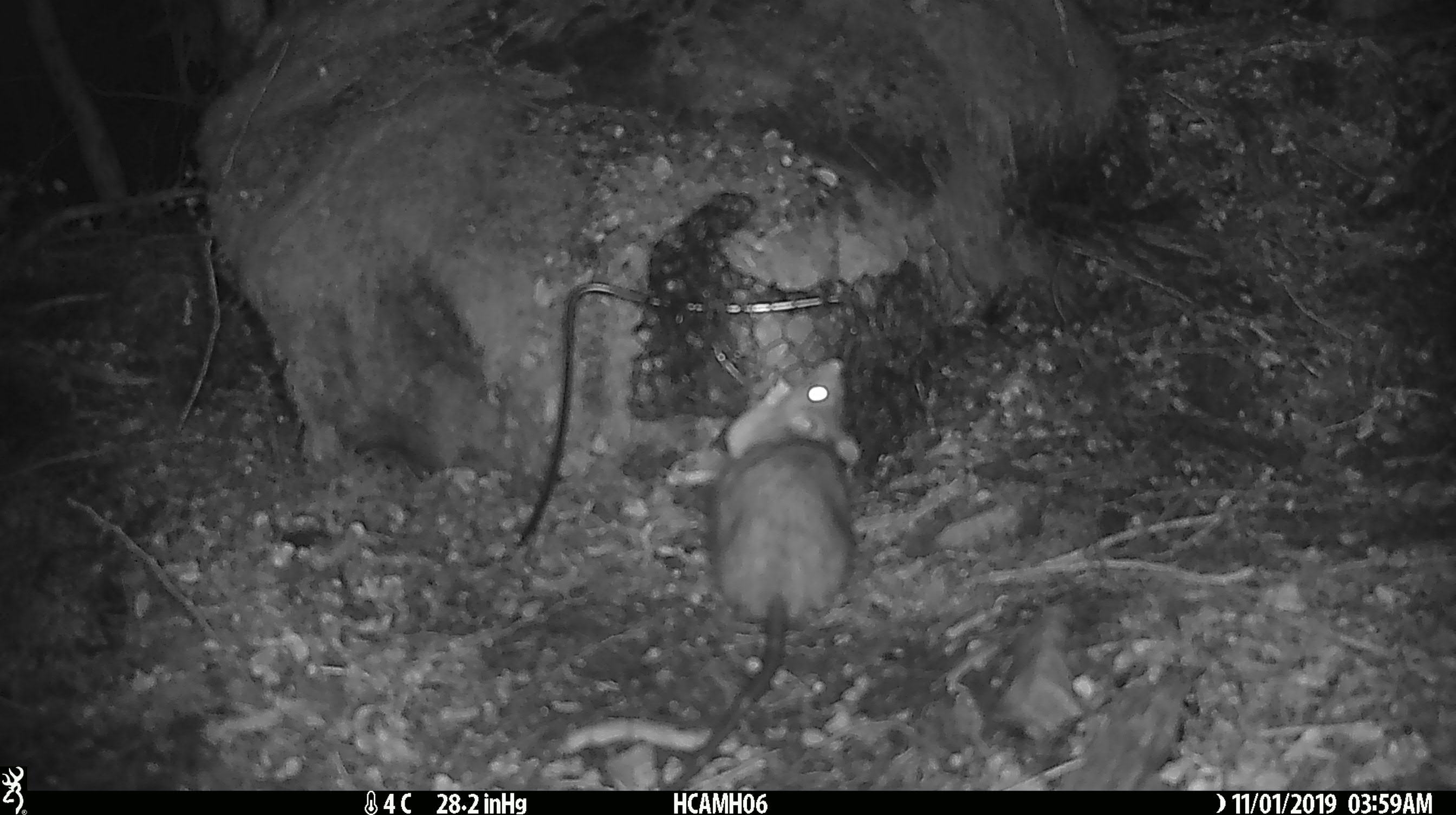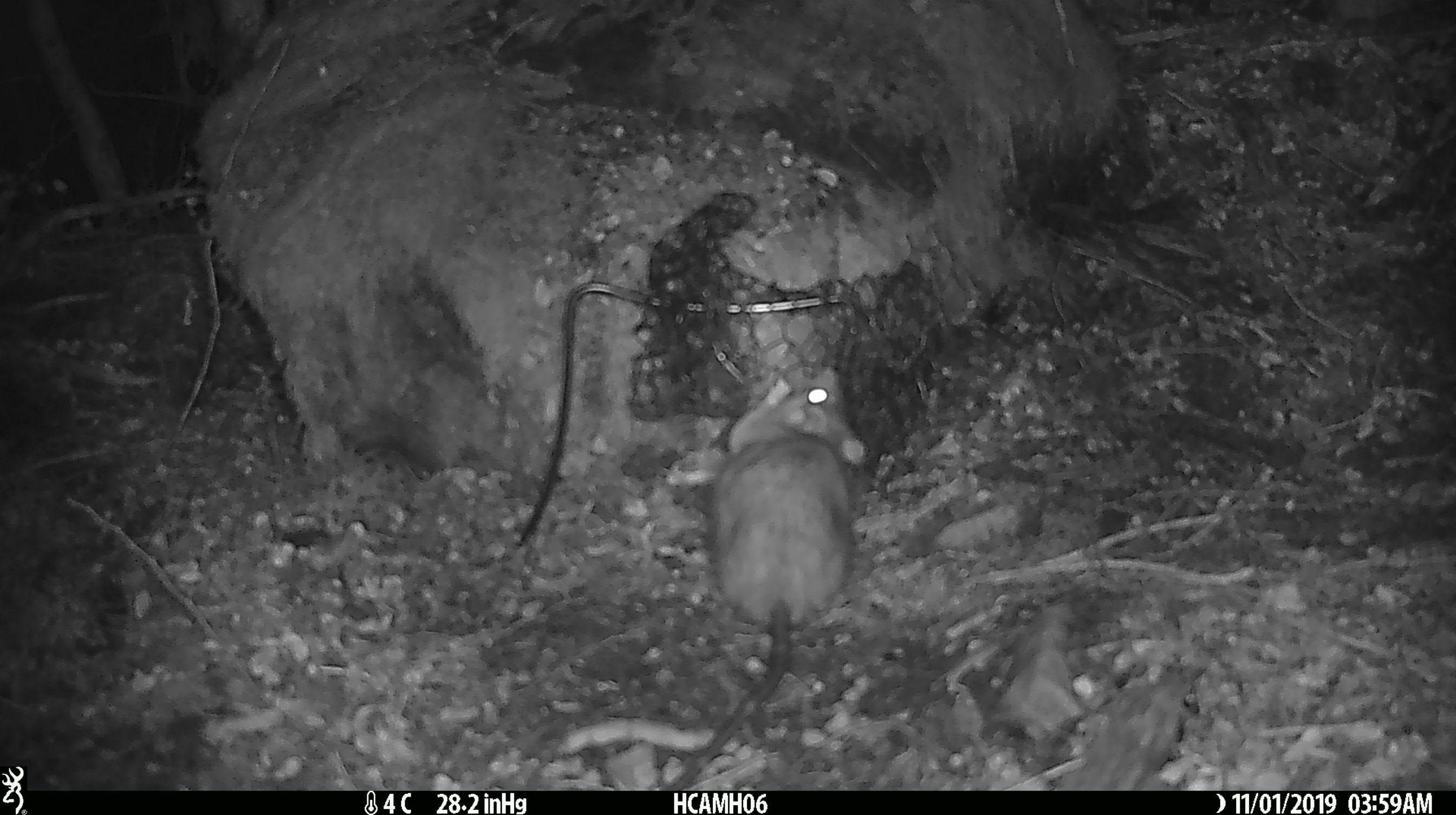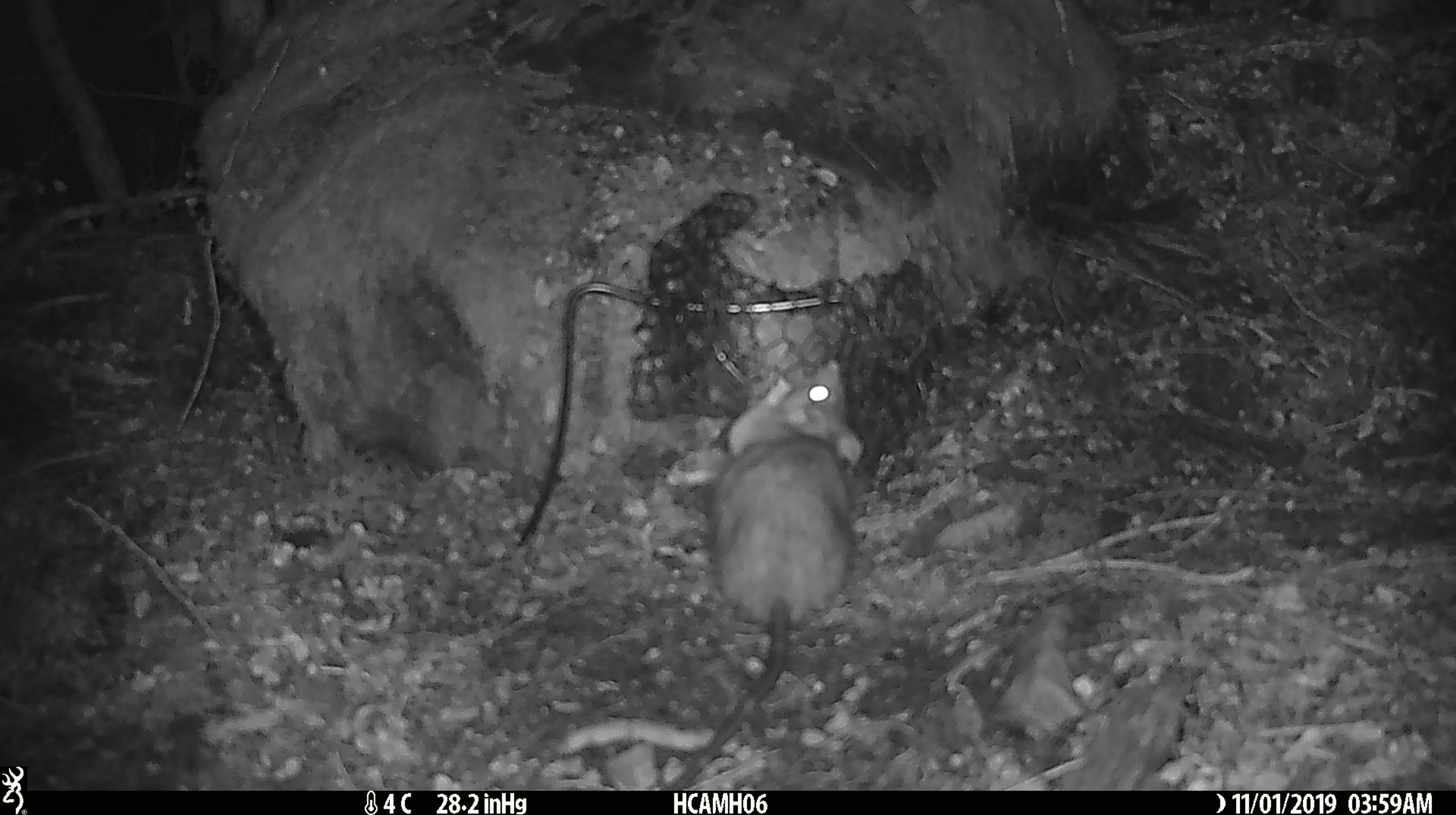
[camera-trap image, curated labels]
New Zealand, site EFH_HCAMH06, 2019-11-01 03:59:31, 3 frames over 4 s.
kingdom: Animalia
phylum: Chordata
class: Mammalia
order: Rodentia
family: Muridae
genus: Rattus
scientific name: Rattus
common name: rat